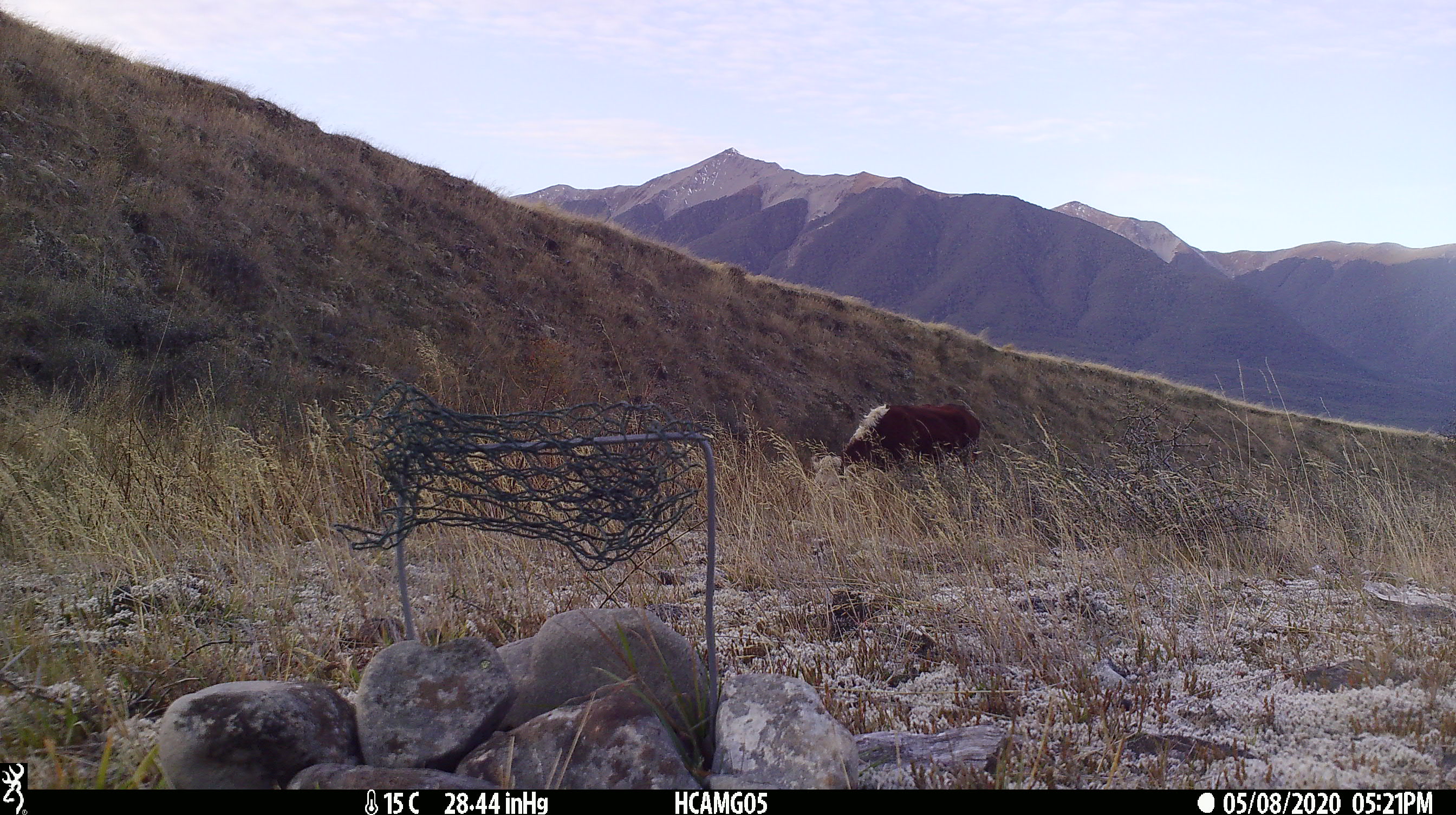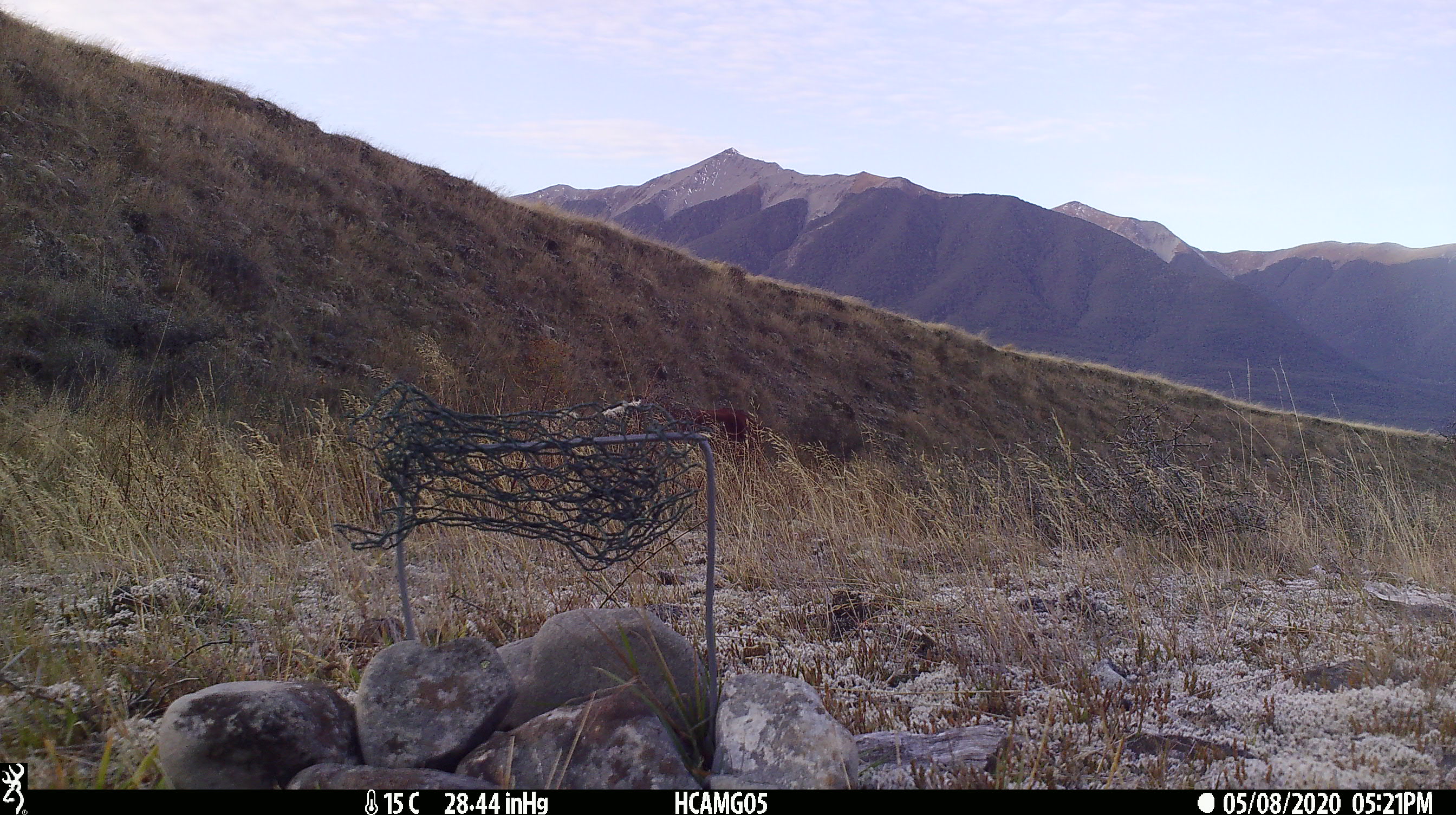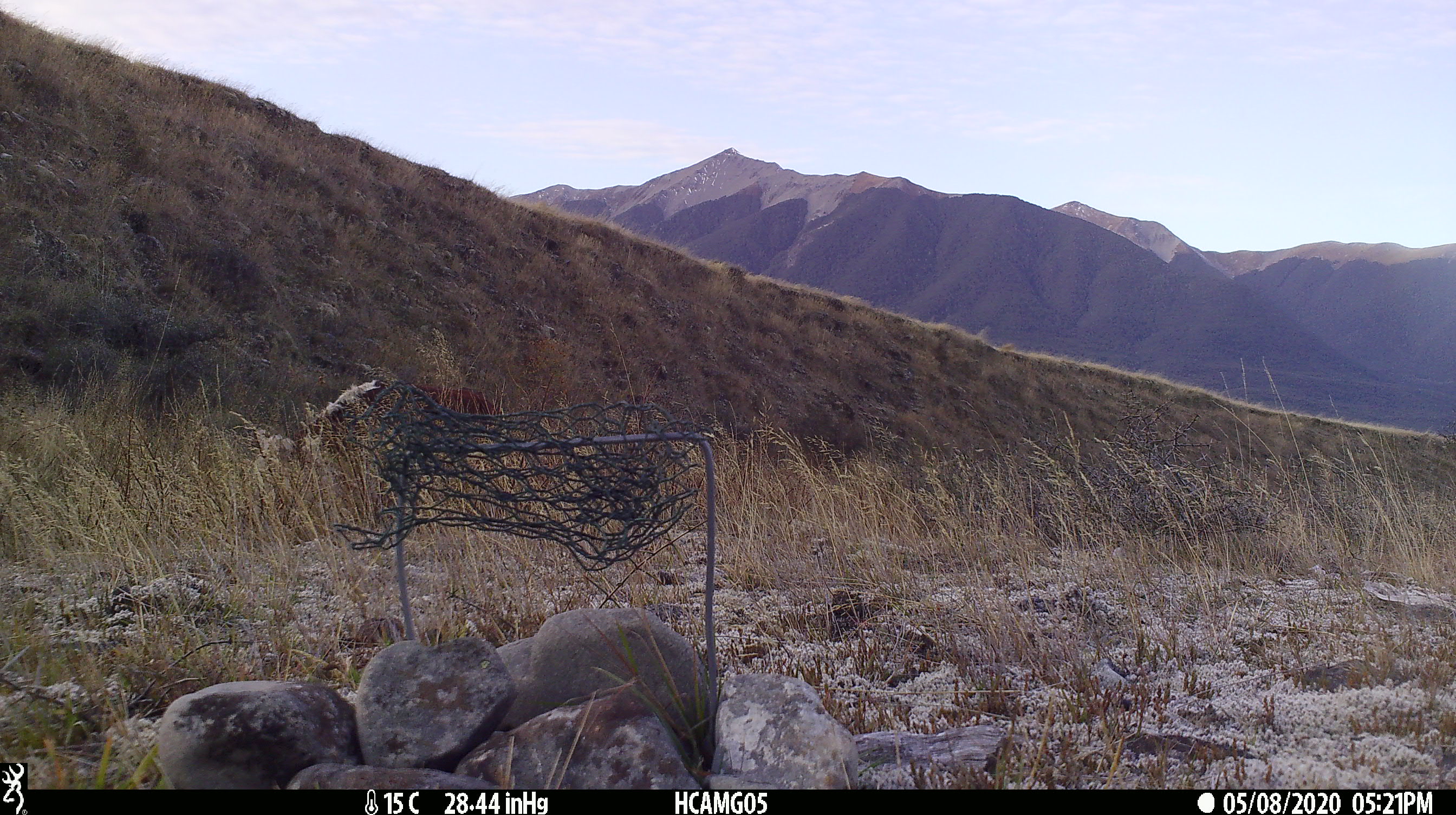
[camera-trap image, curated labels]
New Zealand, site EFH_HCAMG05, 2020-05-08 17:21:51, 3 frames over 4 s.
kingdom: Animalia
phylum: Chordata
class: Mammalia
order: Artiodactyla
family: Bovidae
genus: Bos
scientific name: Bos taurus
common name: domestic cow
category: cow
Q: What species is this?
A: Cow (domestic cow) (Bos taurus).